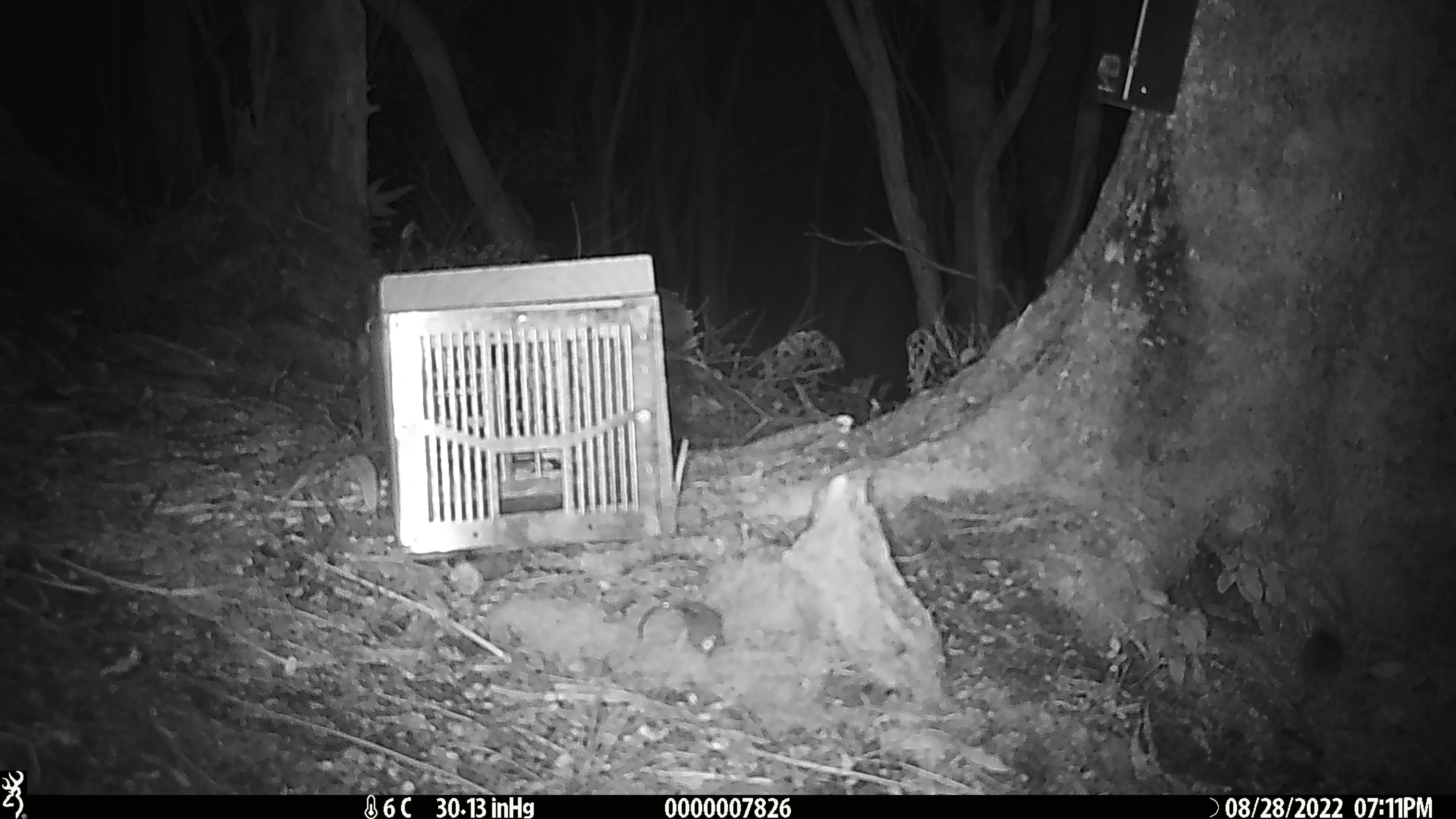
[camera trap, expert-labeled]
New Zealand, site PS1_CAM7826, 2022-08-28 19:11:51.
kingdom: Animalia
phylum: Chordata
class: Mammalia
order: Rodentia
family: Muridae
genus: Mus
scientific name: Mus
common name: mouse